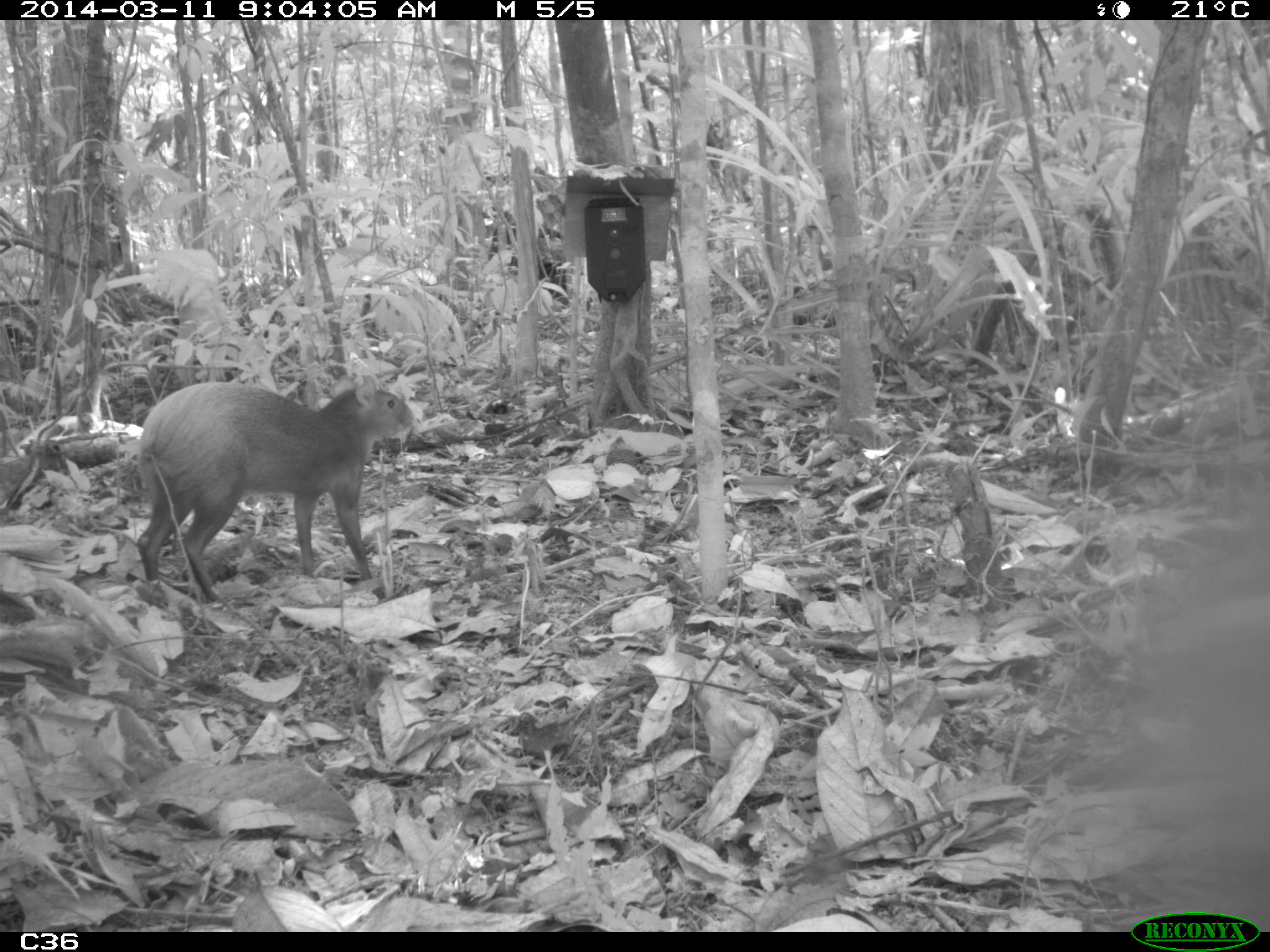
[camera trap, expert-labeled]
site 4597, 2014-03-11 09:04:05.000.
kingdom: Animalia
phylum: Chordata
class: Mammalia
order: Rodentia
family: Dasyproctidae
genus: Dasyprocta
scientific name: Dasyprocta leporina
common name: red-rumped agouti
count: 1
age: adult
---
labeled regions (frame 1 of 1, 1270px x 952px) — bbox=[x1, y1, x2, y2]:
dasyprocta leporina: bbox=[133, 381, 414, 606]